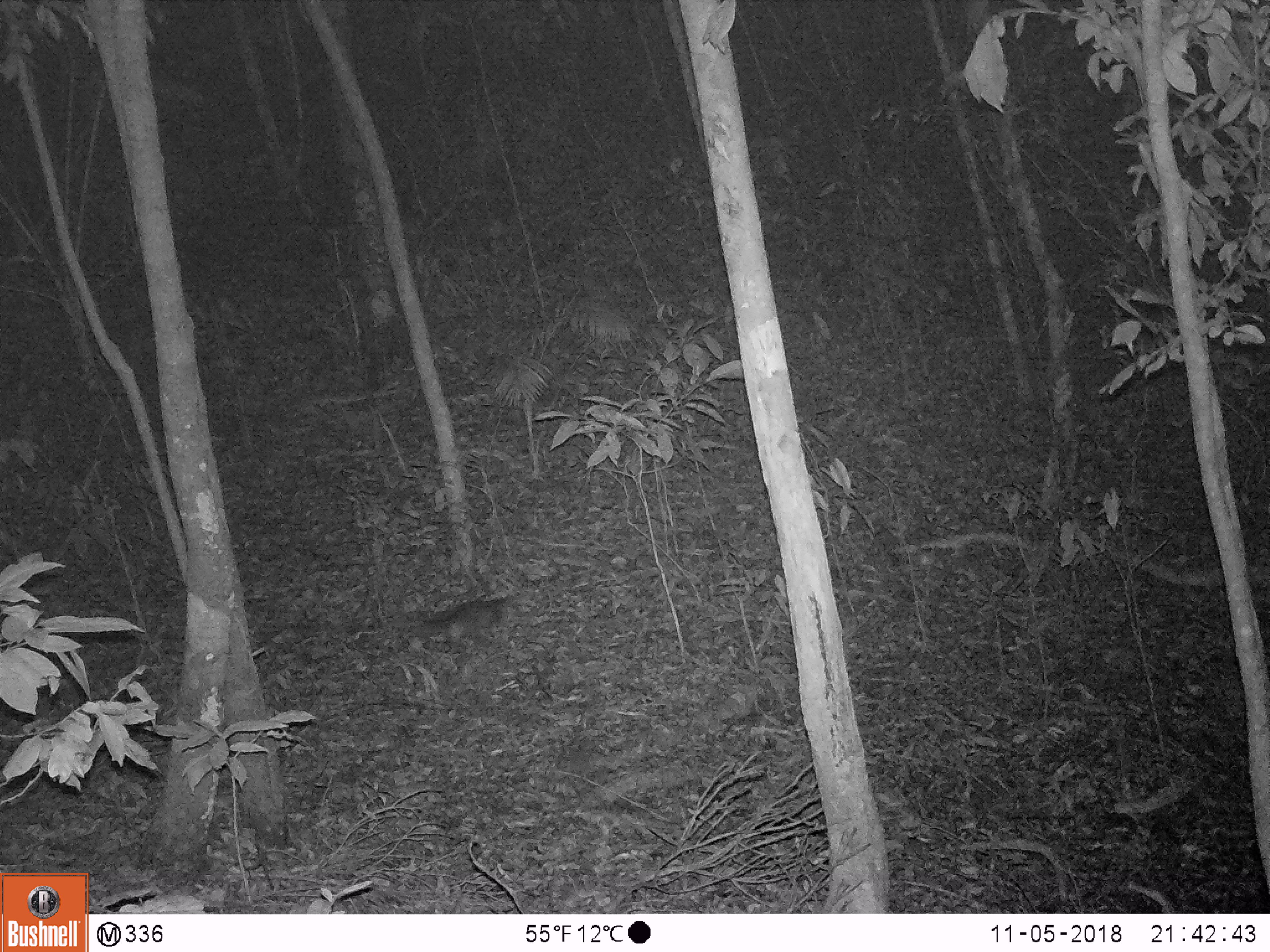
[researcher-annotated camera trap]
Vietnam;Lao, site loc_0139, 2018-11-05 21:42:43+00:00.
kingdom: Animalia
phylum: Chordata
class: Mammalia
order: Carnivora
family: Mustelidae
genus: Melogale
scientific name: Melogale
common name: ferret badger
Ferret badger (Melogale). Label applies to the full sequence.